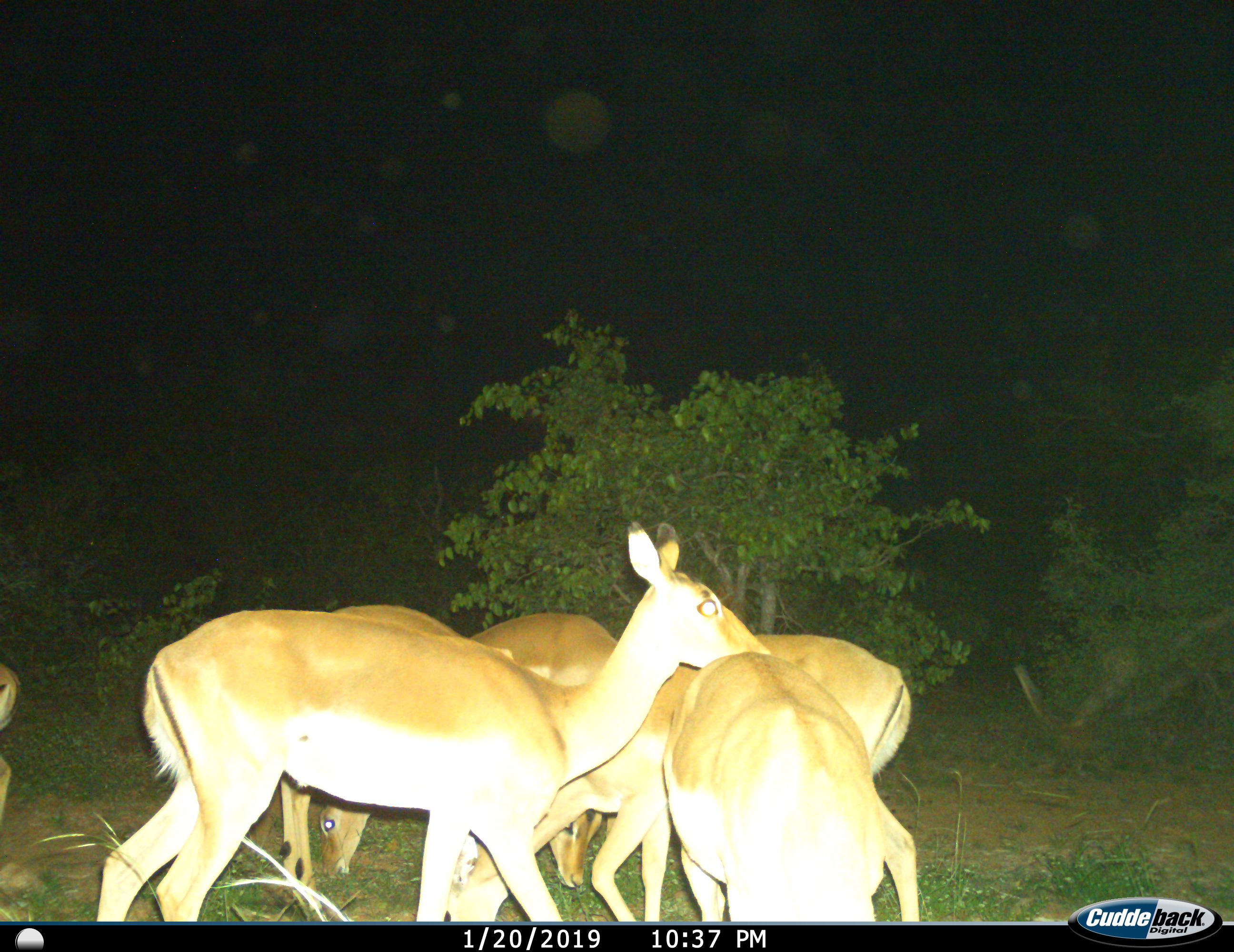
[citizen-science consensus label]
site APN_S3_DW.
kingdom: Animalia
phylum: Chordata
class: Mammalia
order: Artiodactyla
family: Bovidae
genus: Aepyceros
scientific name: Aepyceros melampus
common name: impala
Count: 5.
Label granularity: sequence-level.